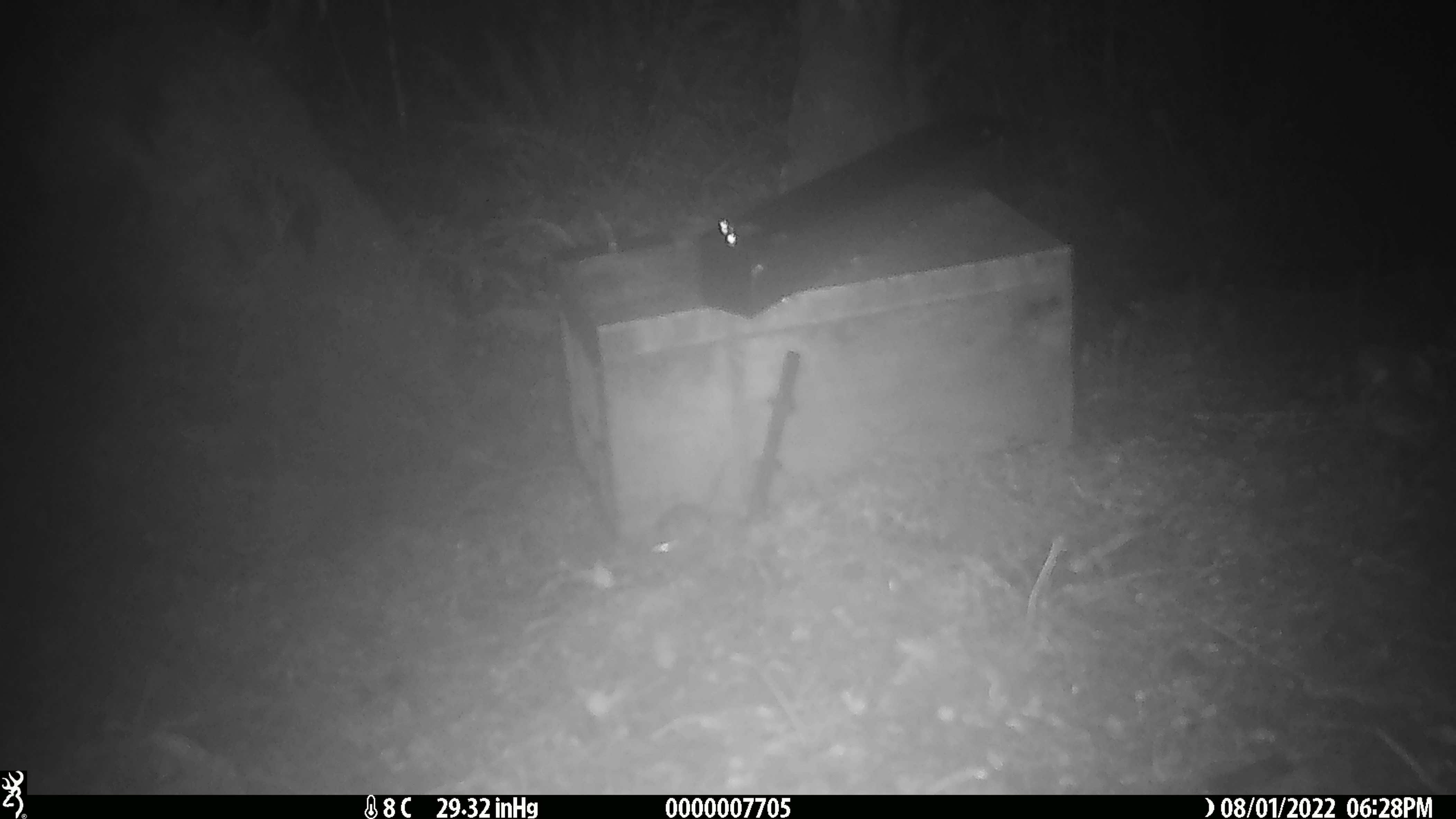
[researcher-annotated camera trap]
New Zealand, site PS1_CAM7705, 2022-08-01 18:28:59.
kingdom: Animalia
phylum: Chordata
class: Mammalia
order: Rodentia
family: Muridae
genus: Mus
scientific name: Mus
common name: mouse